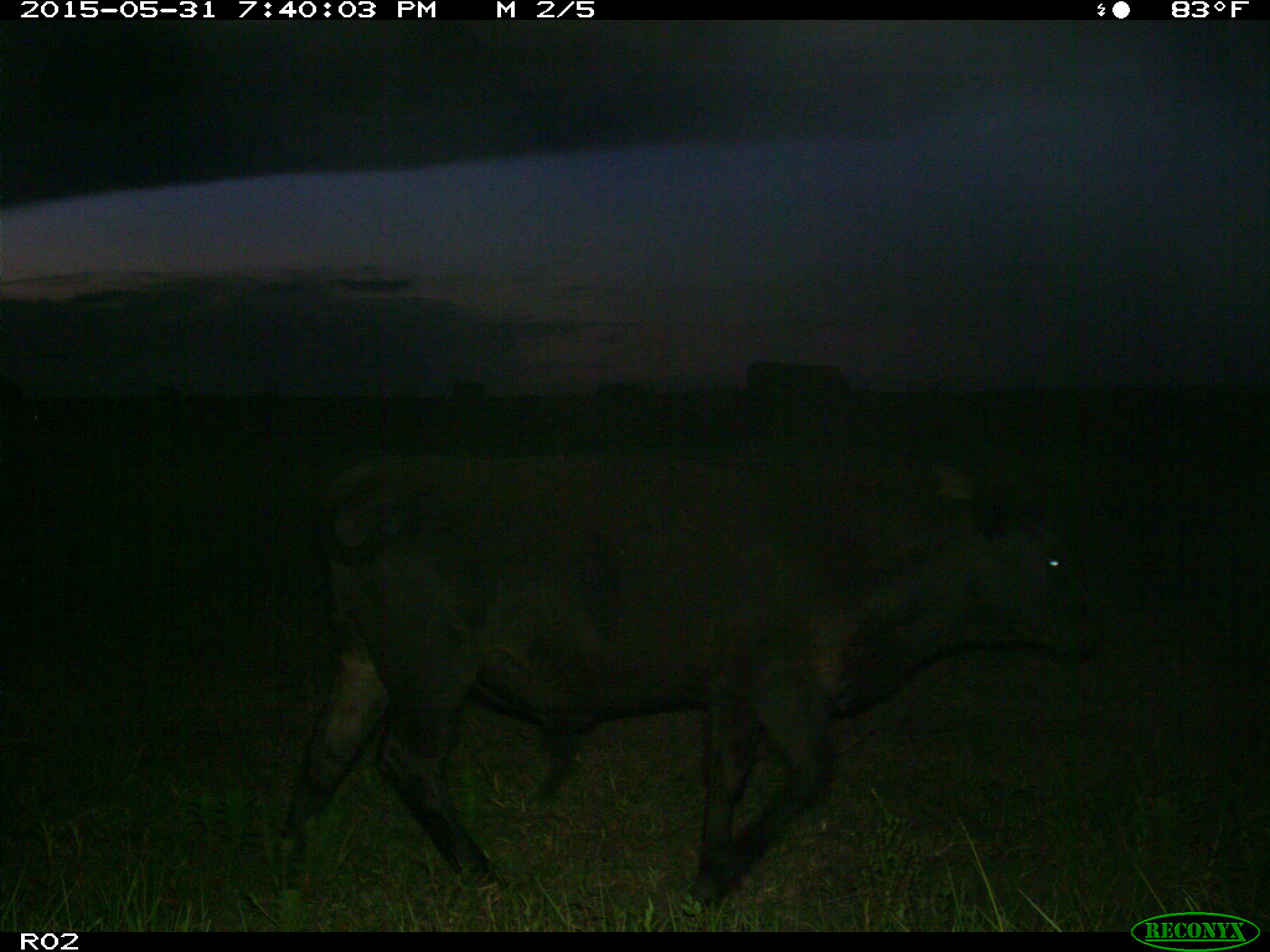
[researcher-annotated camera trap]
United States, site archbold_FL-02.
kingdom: Animalia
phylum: Chordata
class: Mammalia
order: Artiodactyla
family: Bovidae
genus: Bos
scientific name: Bos taurus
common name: domestic cow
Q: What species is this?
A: Bos taurus (domestic cow).